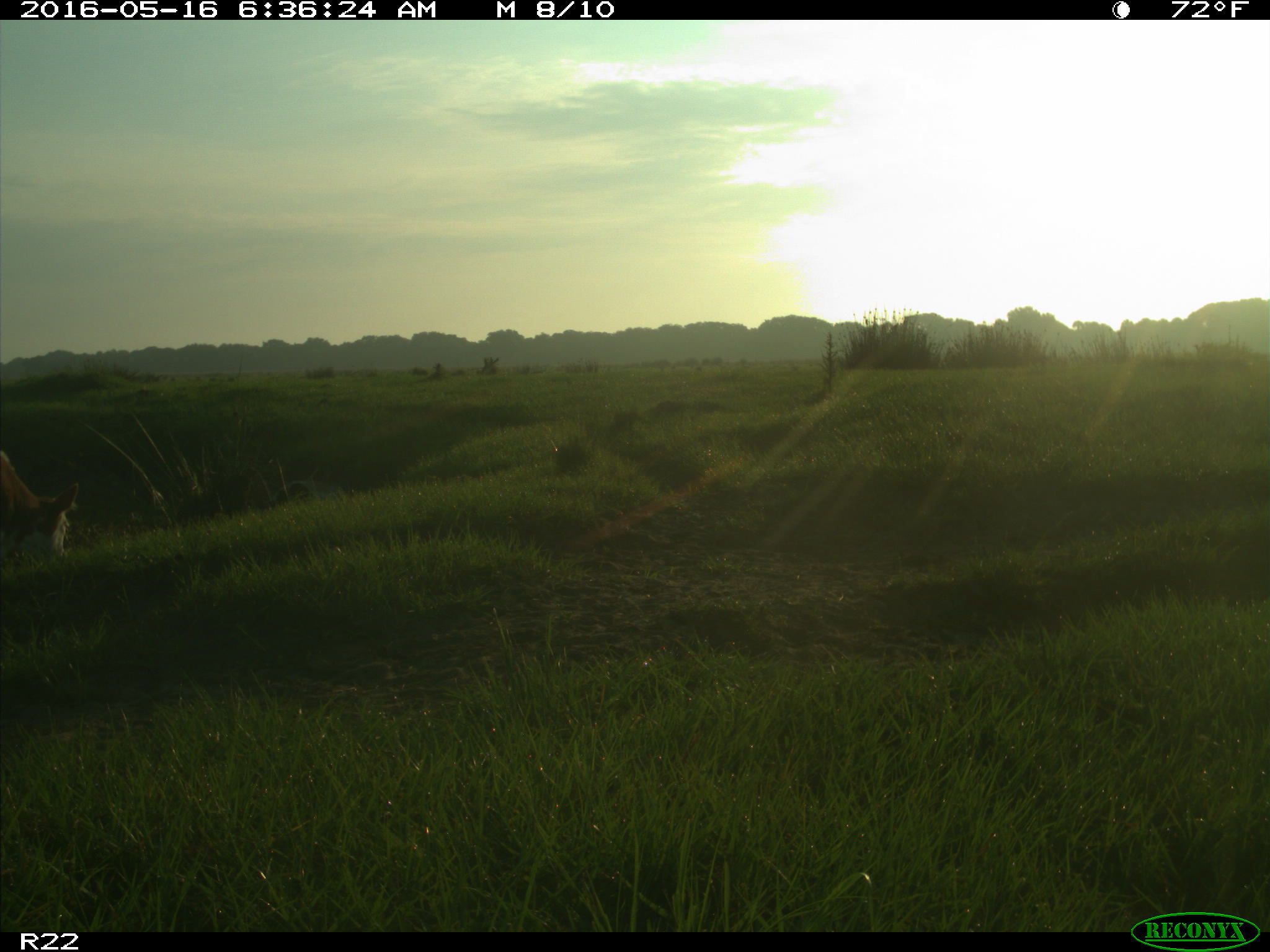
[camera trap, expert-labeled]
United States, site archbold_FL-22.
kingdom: Animalia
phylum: Chordata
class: Mammalia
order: Artiodactyla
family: Bovidae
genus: Bos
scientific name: Bos taurus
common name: domestic cow